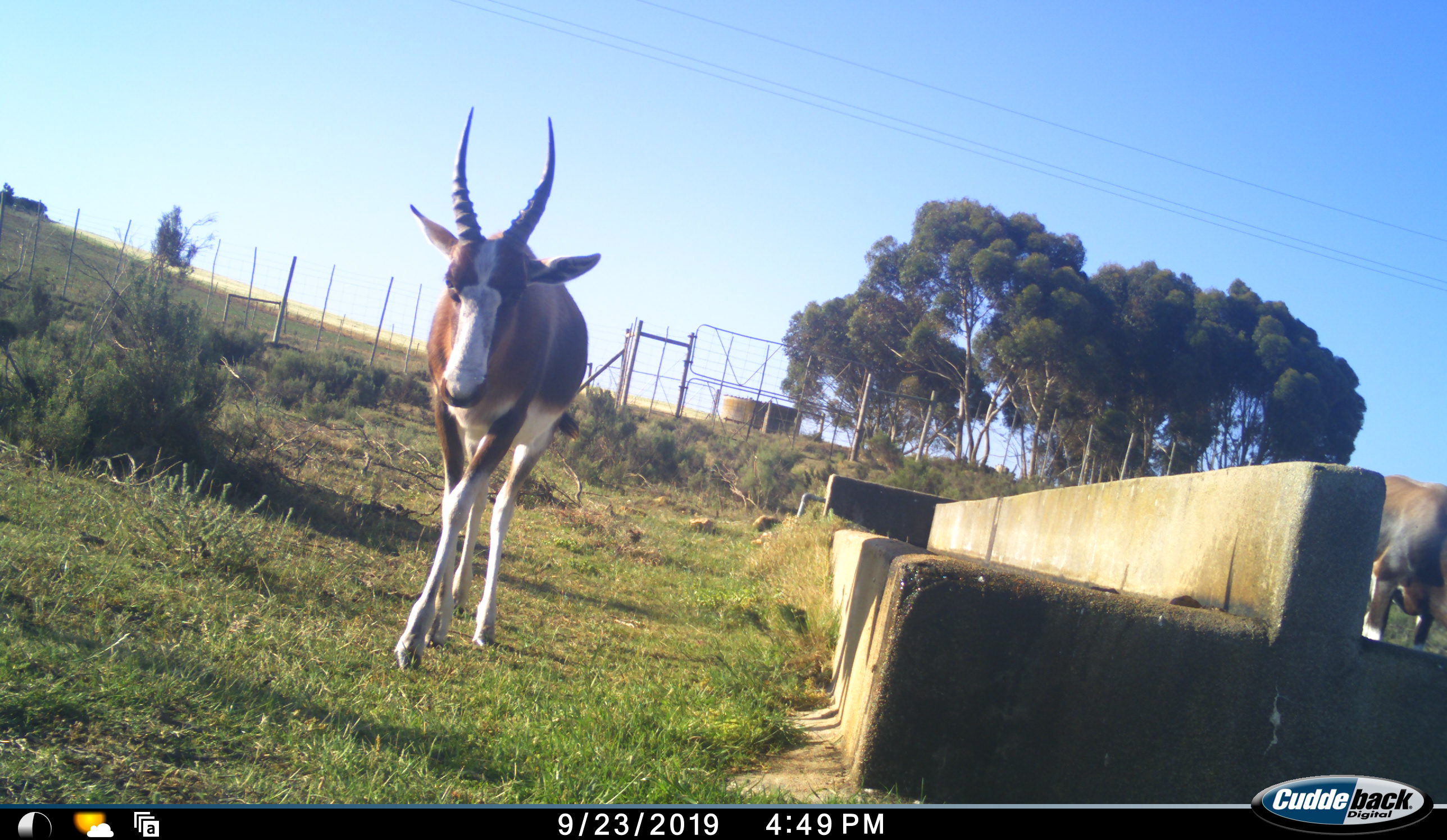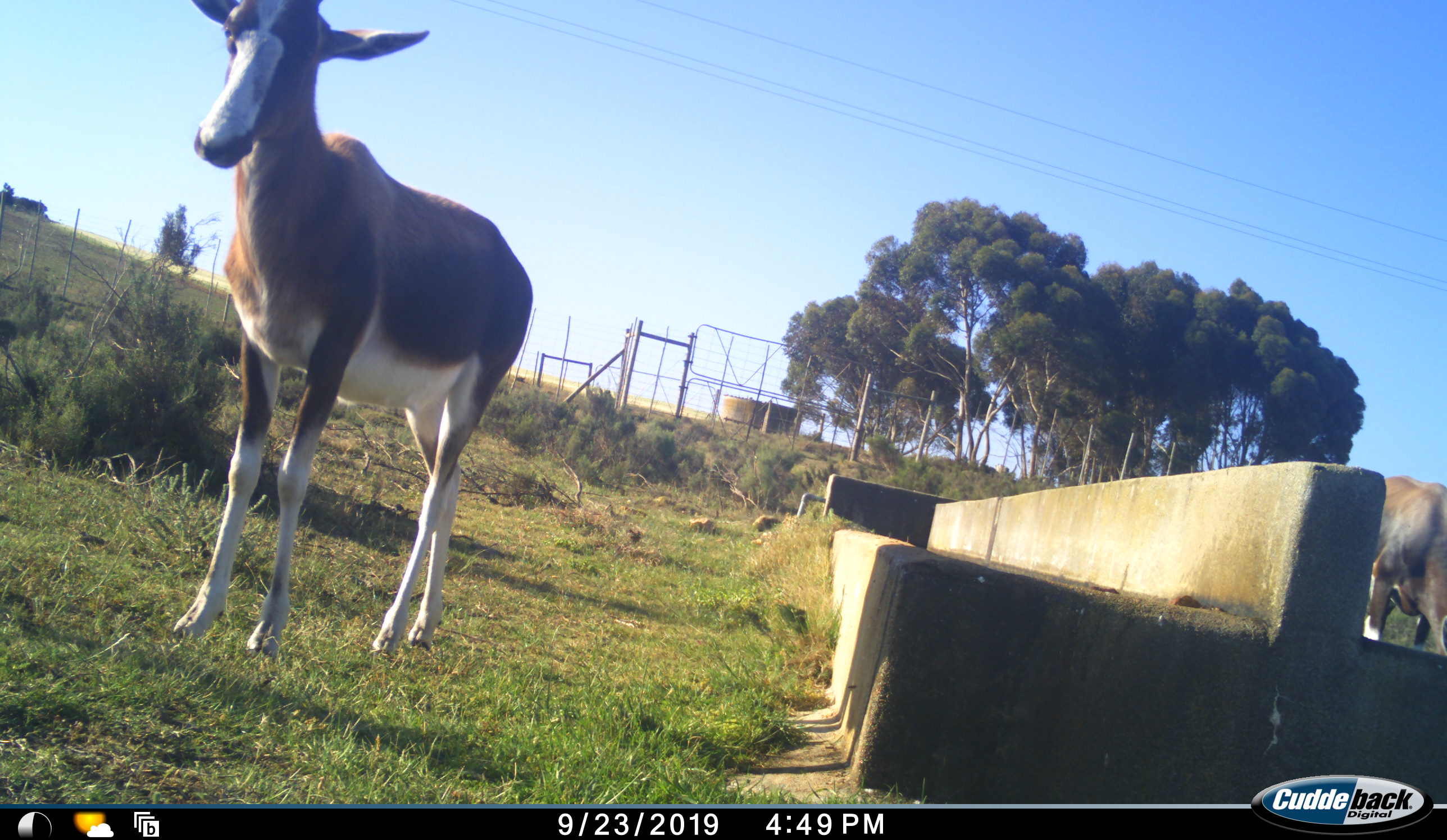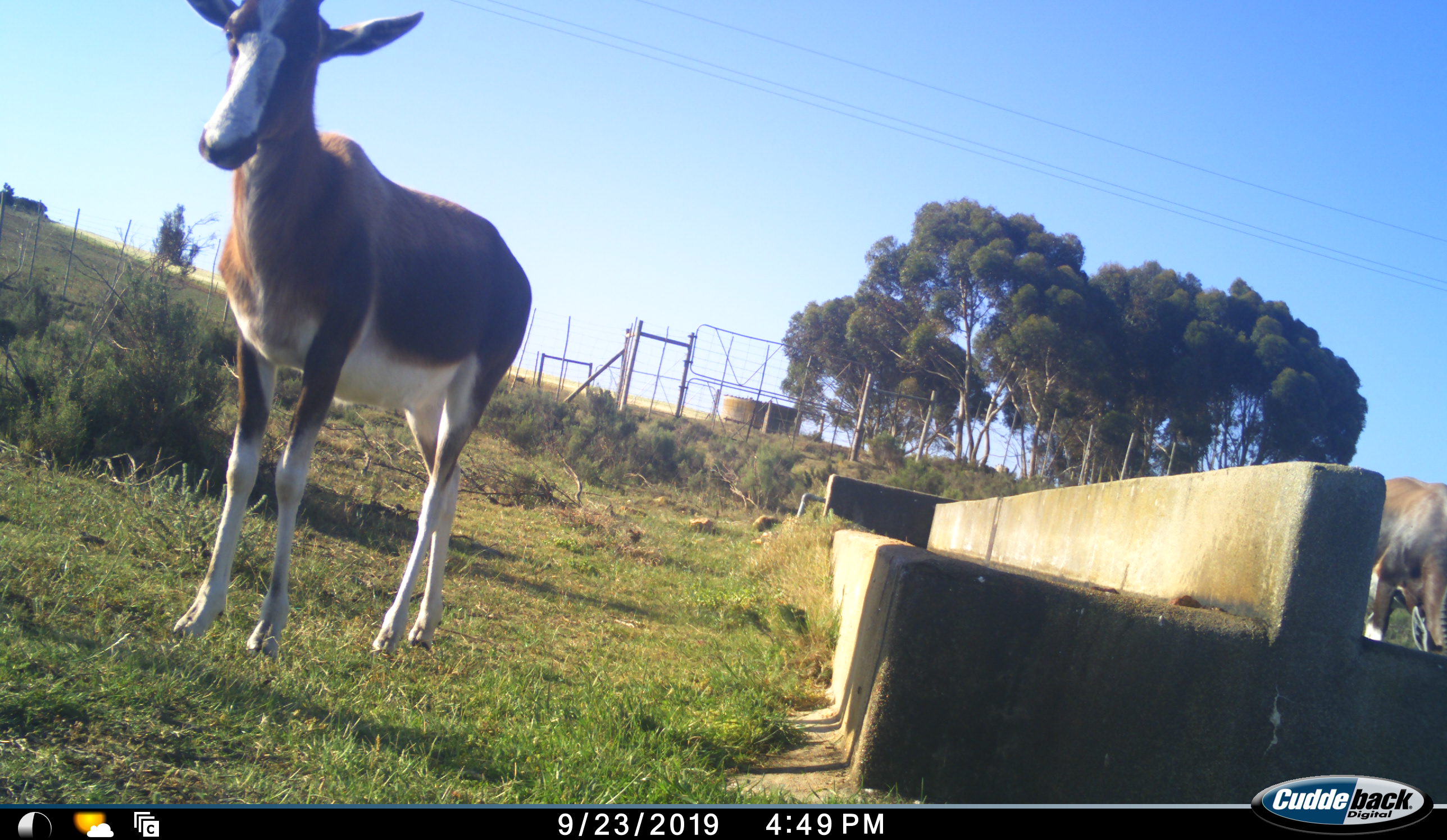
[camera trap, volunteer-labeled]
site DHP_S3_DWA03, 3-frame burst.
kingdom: Animalia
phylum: Chordata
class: Mammalia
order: Artiodactyla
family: Bovidae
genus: Damaliscus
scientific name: Damaliscus pygargus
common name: bontebok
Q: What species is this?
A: Bontebok (Damaliscus pygargus).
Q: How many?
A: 2.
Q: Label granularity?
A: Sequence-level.